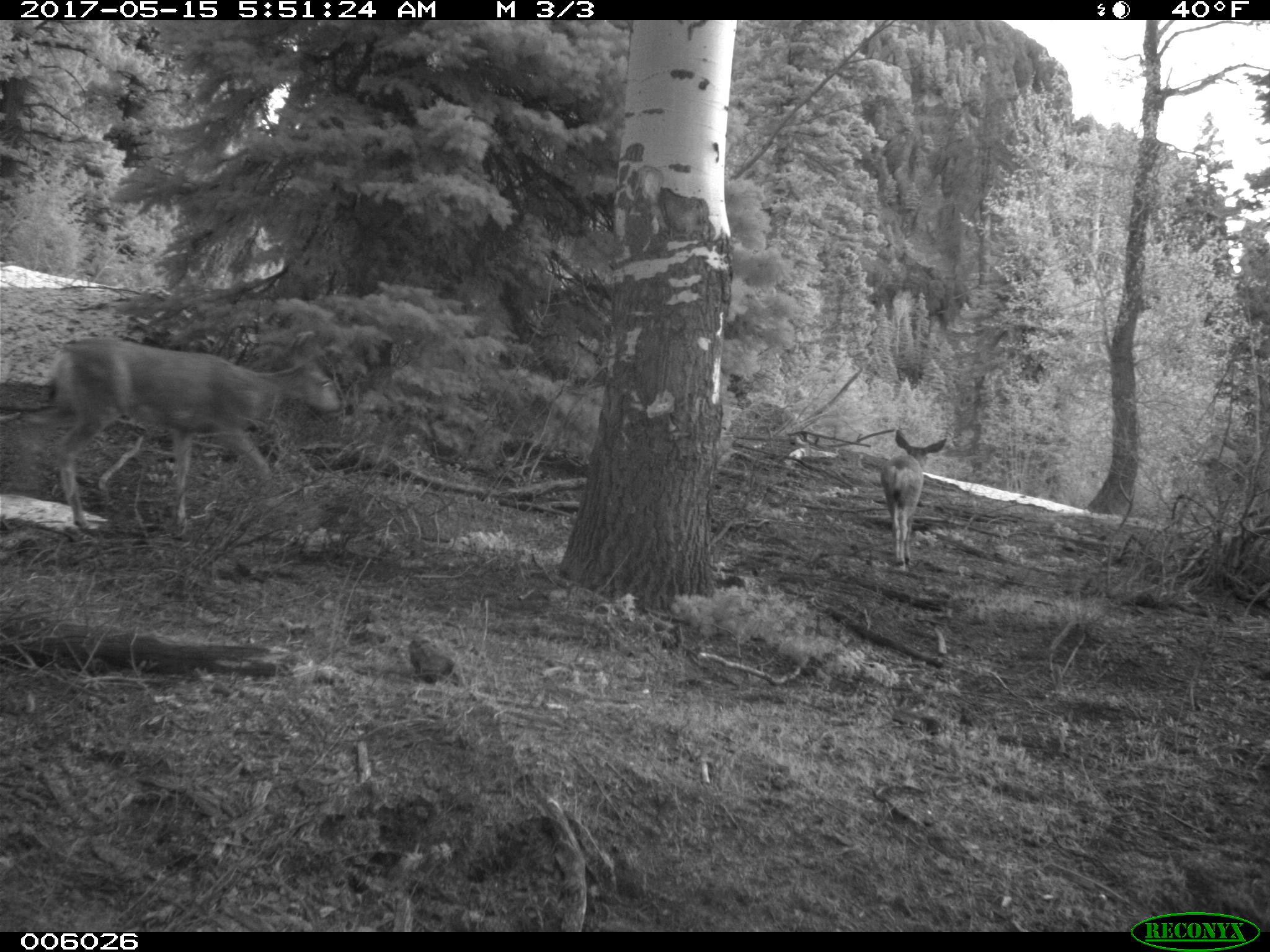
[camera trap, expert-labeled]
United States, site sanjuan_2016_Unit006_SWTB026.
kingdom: Animalia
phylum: Chordata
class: Mammalia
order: Artiodactyla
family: Cervidae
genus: Odocoileus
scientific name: Odocoileus hemionus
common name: mule deer